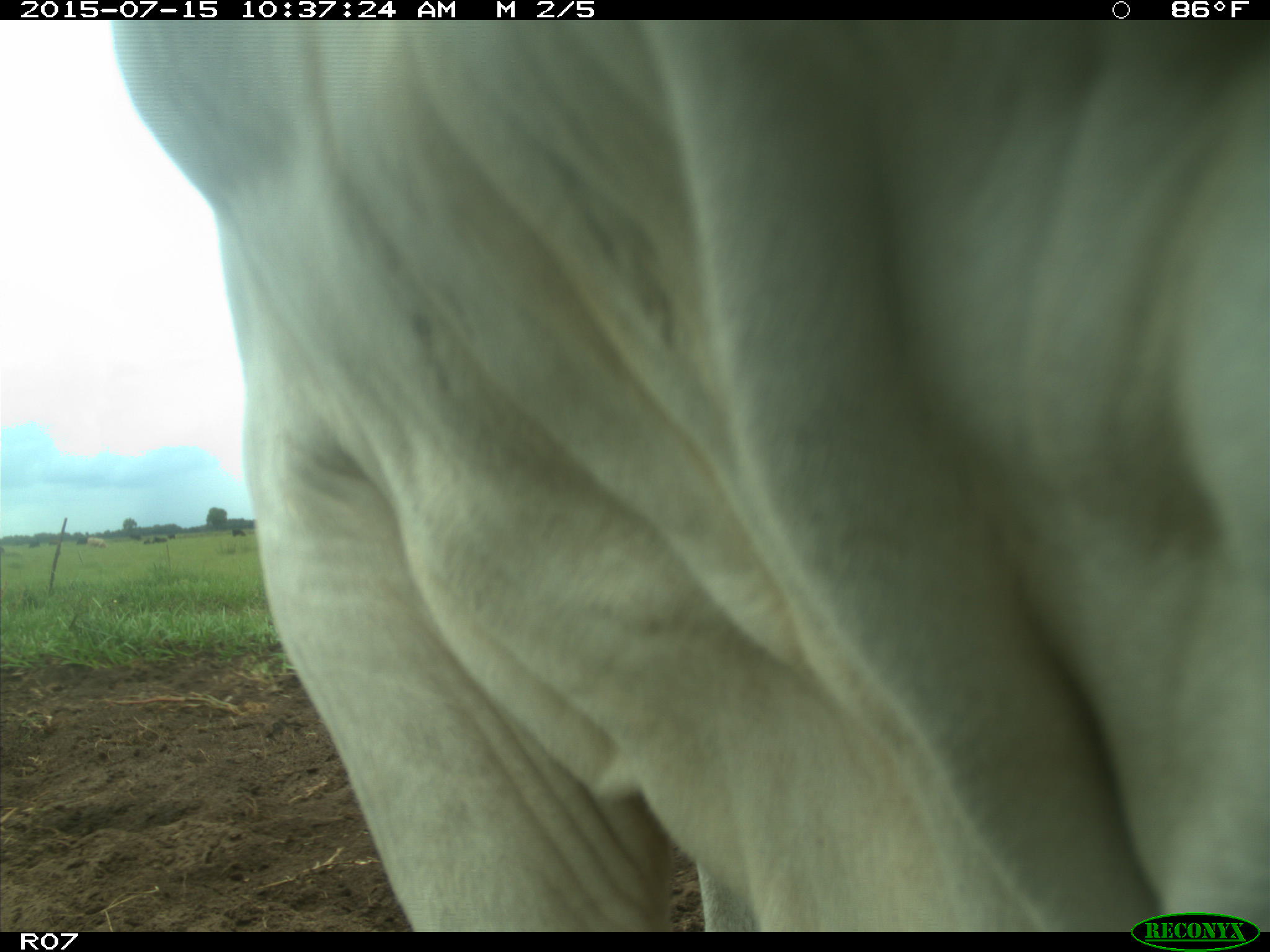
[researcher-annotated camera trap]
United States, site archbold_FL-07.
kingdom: Animalia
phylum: Chordata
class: Mammalia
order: Artiodactyla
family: Bovidae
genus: Bos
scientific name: Bos taurus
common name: domestic cow